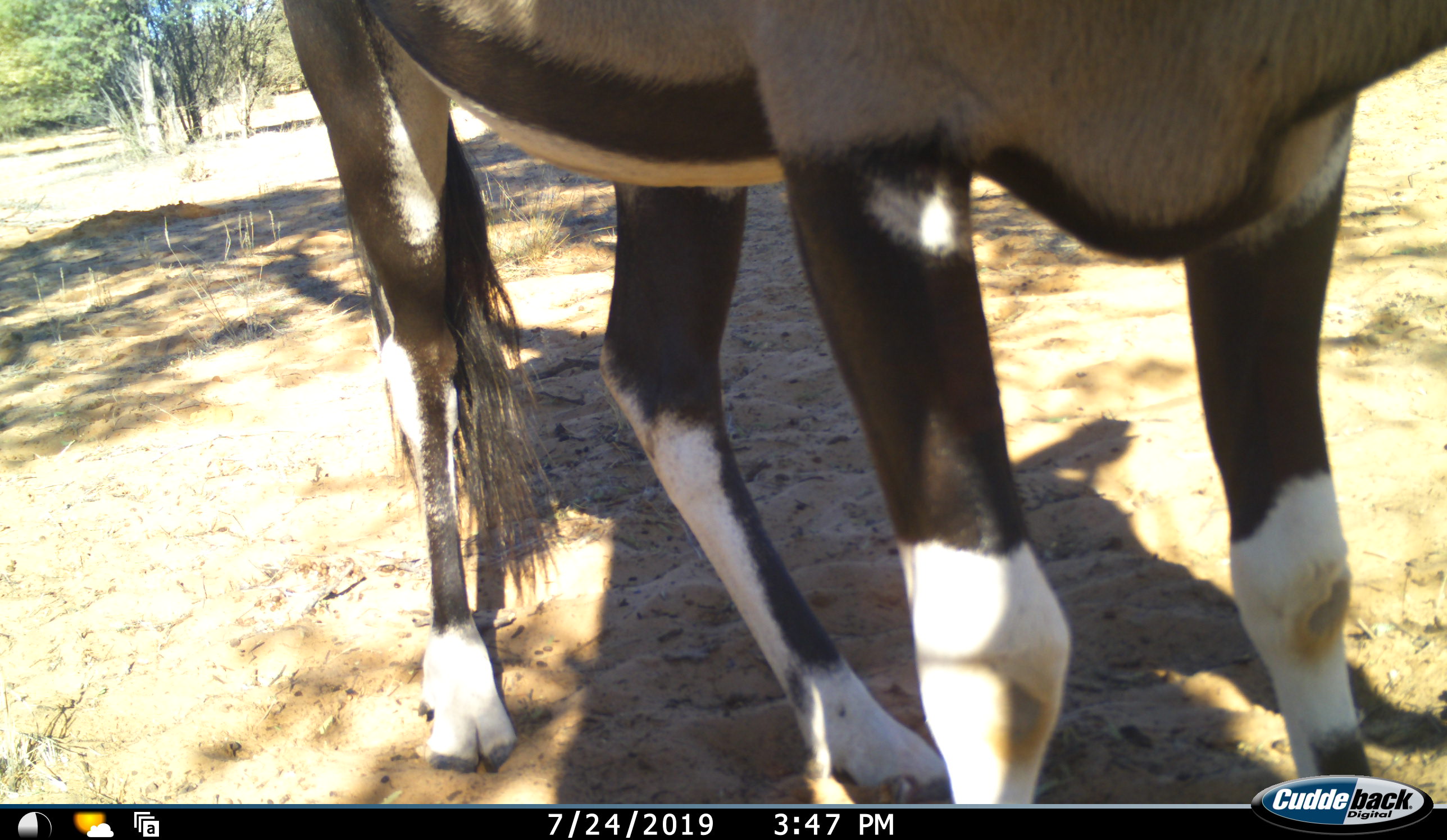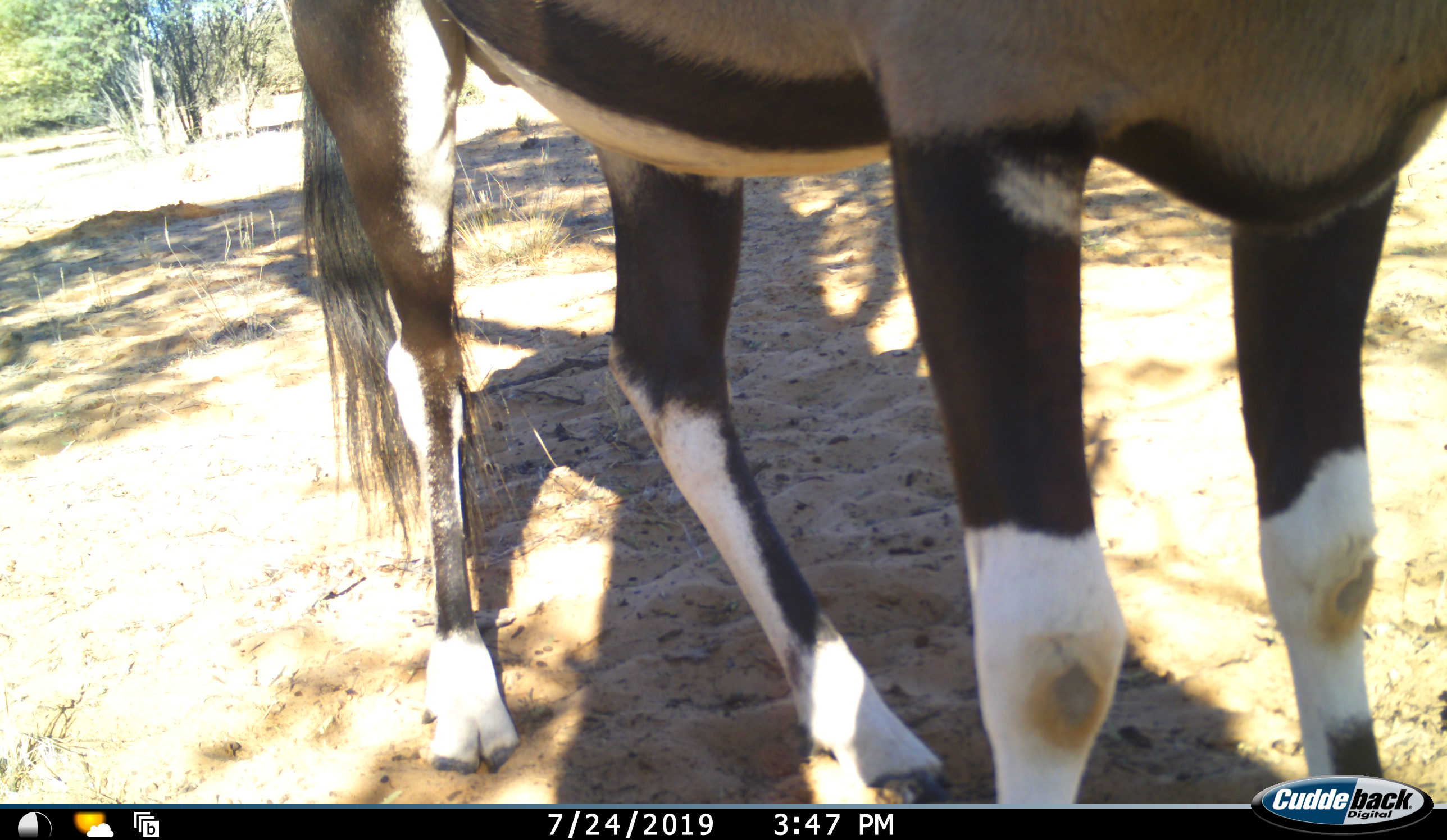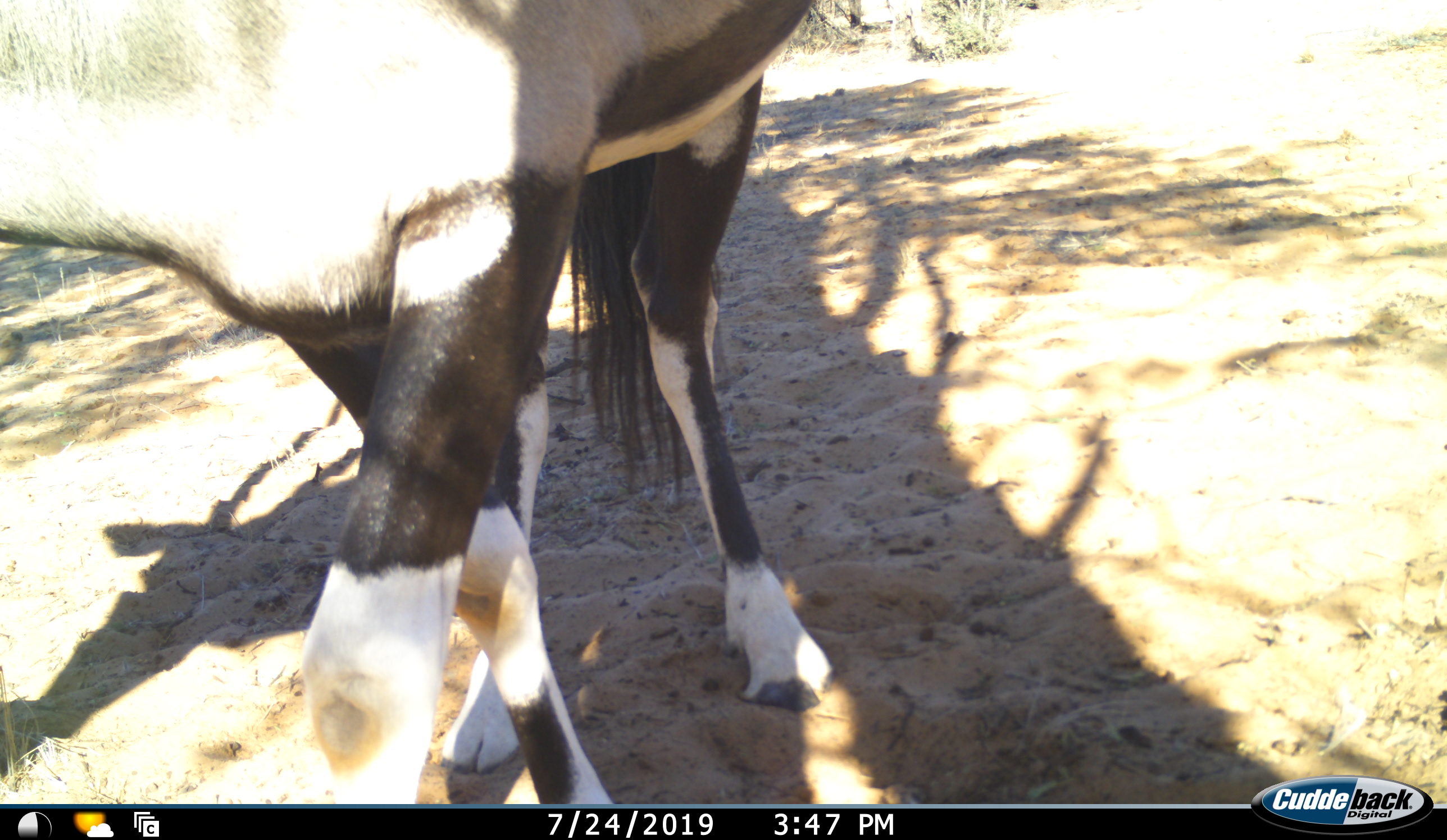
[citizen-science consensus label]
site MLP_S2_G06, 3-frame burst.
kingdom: Animalia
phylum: Chordata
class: Mammalia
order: Artiodactyla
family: Bovidae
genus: Oryx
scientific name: Oryx gazella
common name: gemsbok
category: oryx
Oryx (gemsbok) (Oryx gazella), count 1. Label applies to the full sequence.